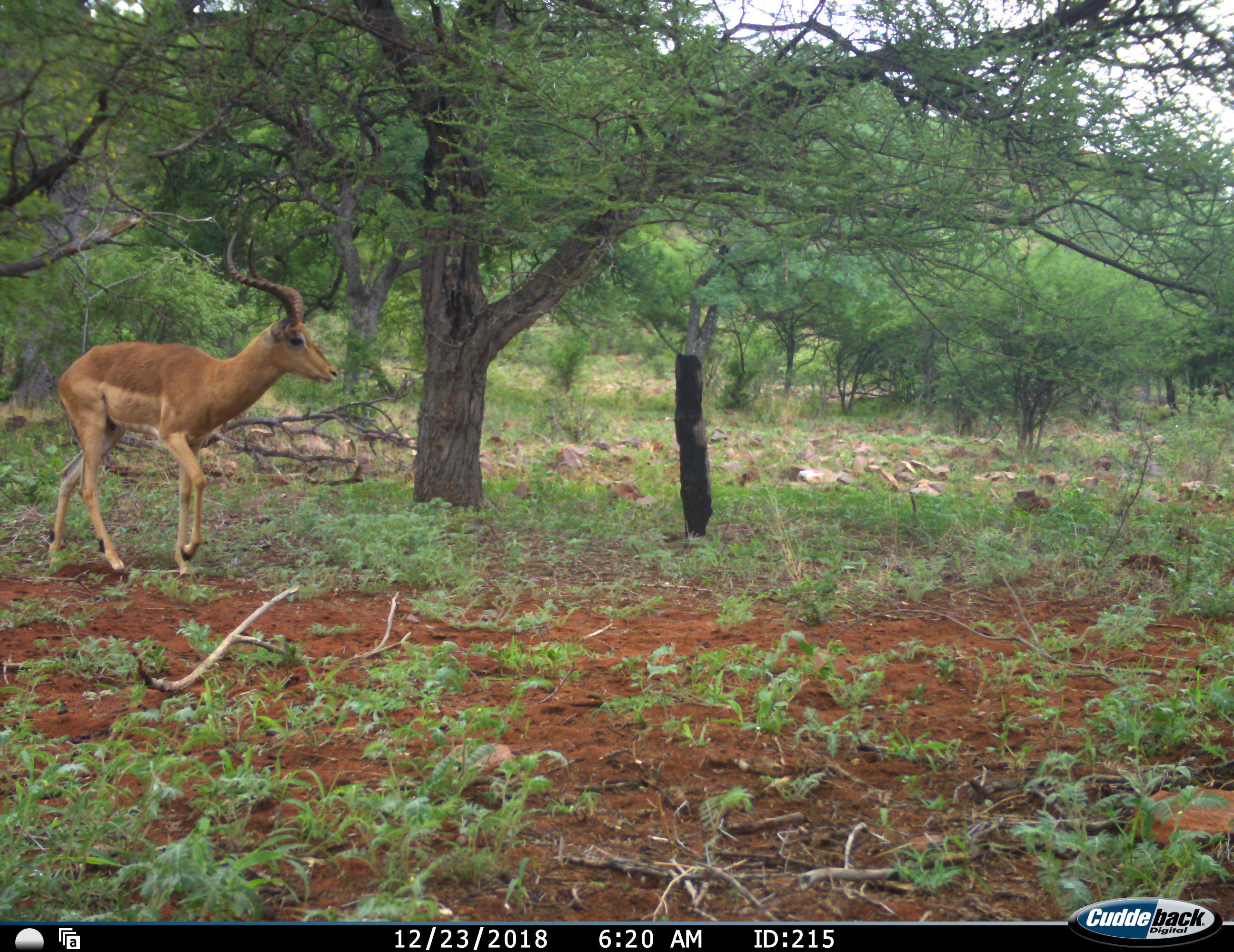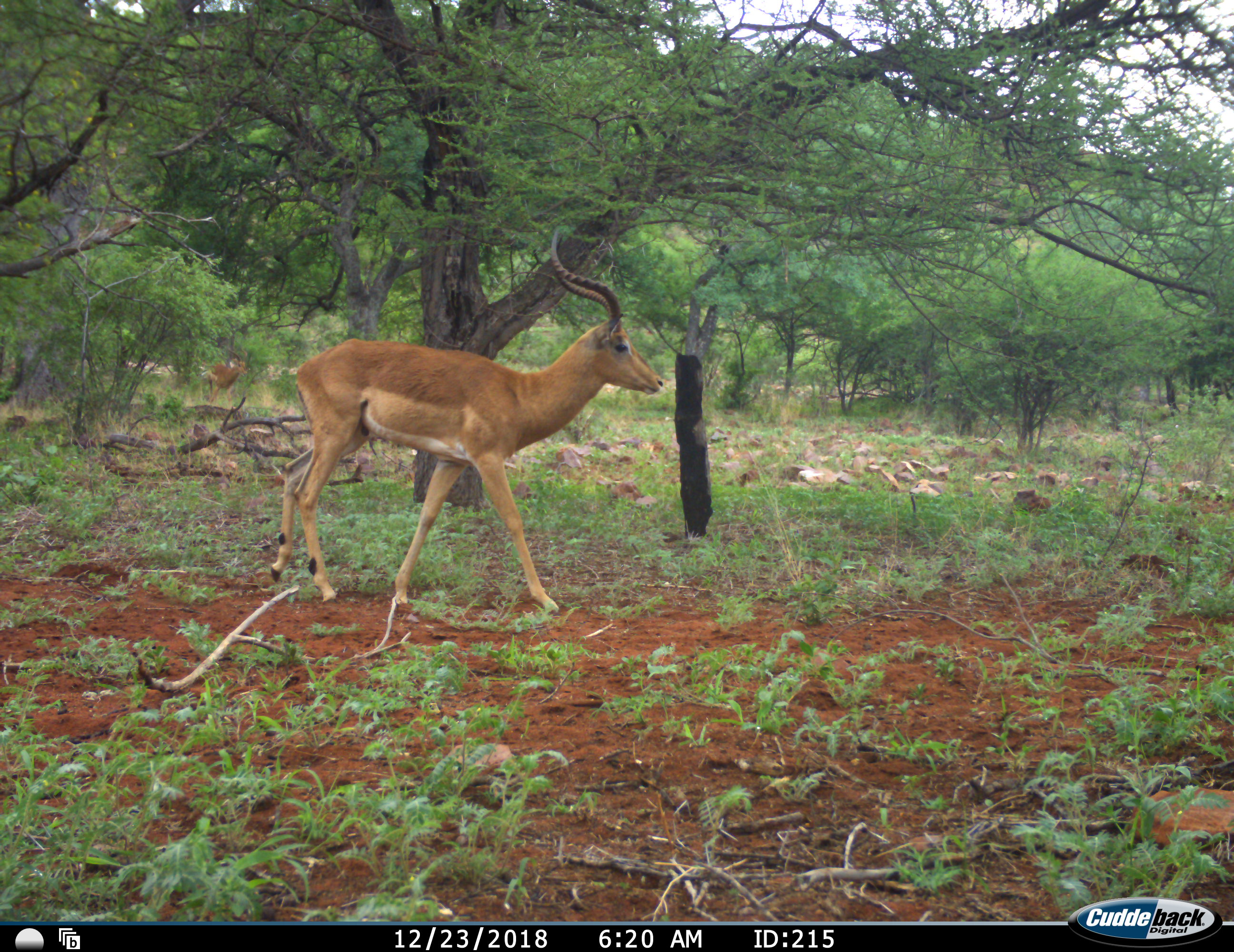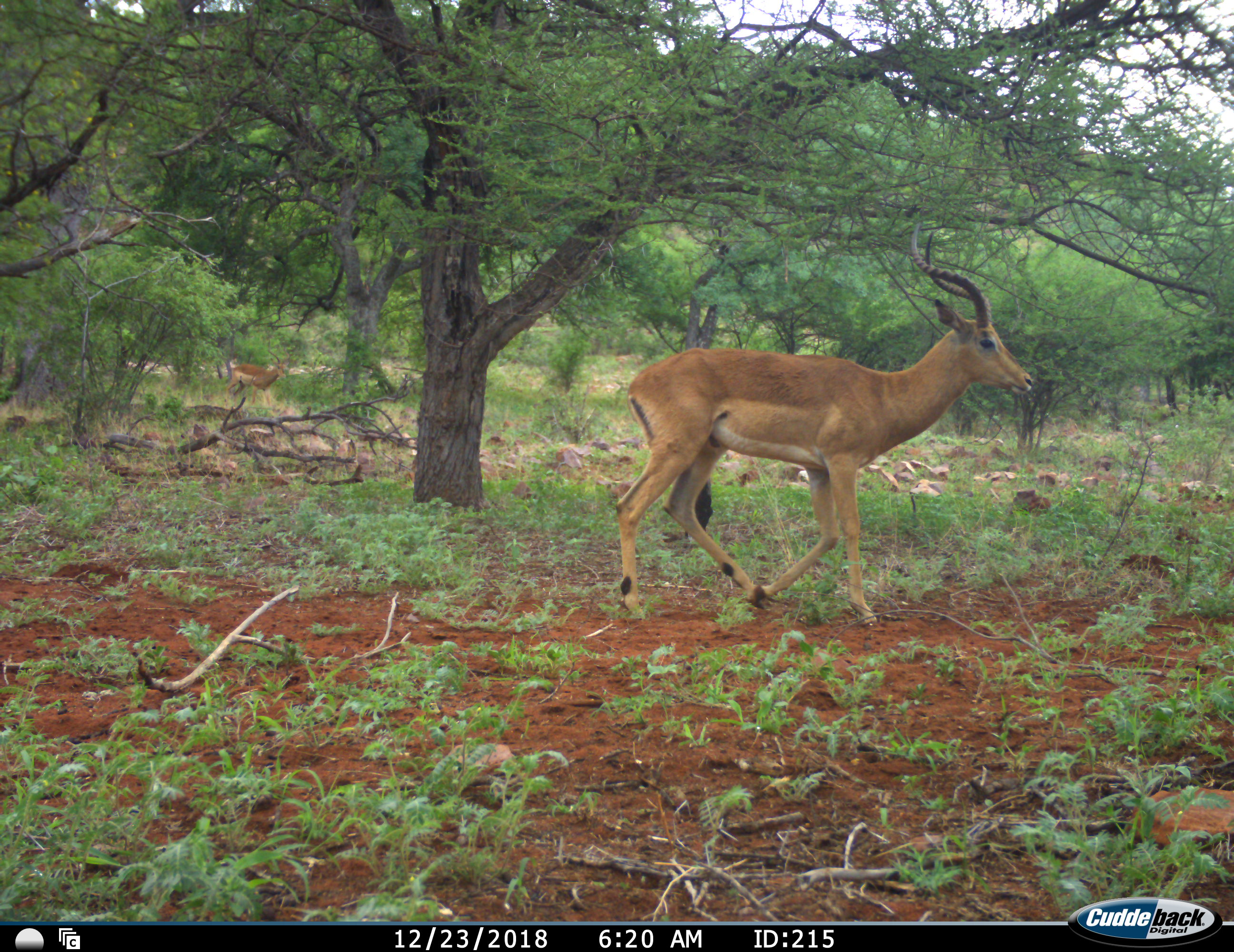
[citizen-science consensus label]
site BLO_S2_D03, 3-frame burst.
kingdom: Animalia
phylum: Chordata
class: Mammalia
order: Artiodactyla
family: Bovidae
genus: Aepyceros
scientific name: Aepyceros melampus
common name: impala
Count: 1.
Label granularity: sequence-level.